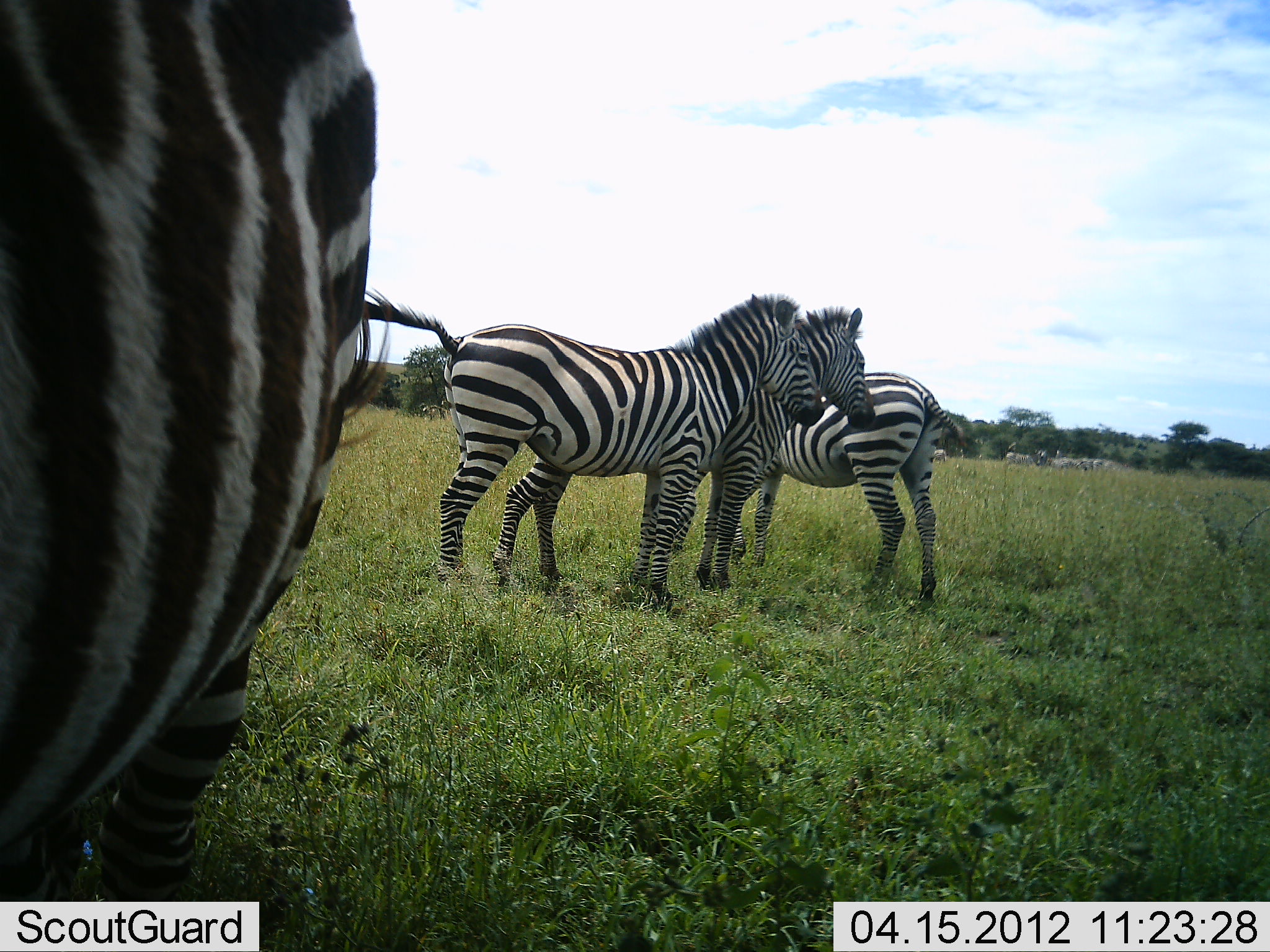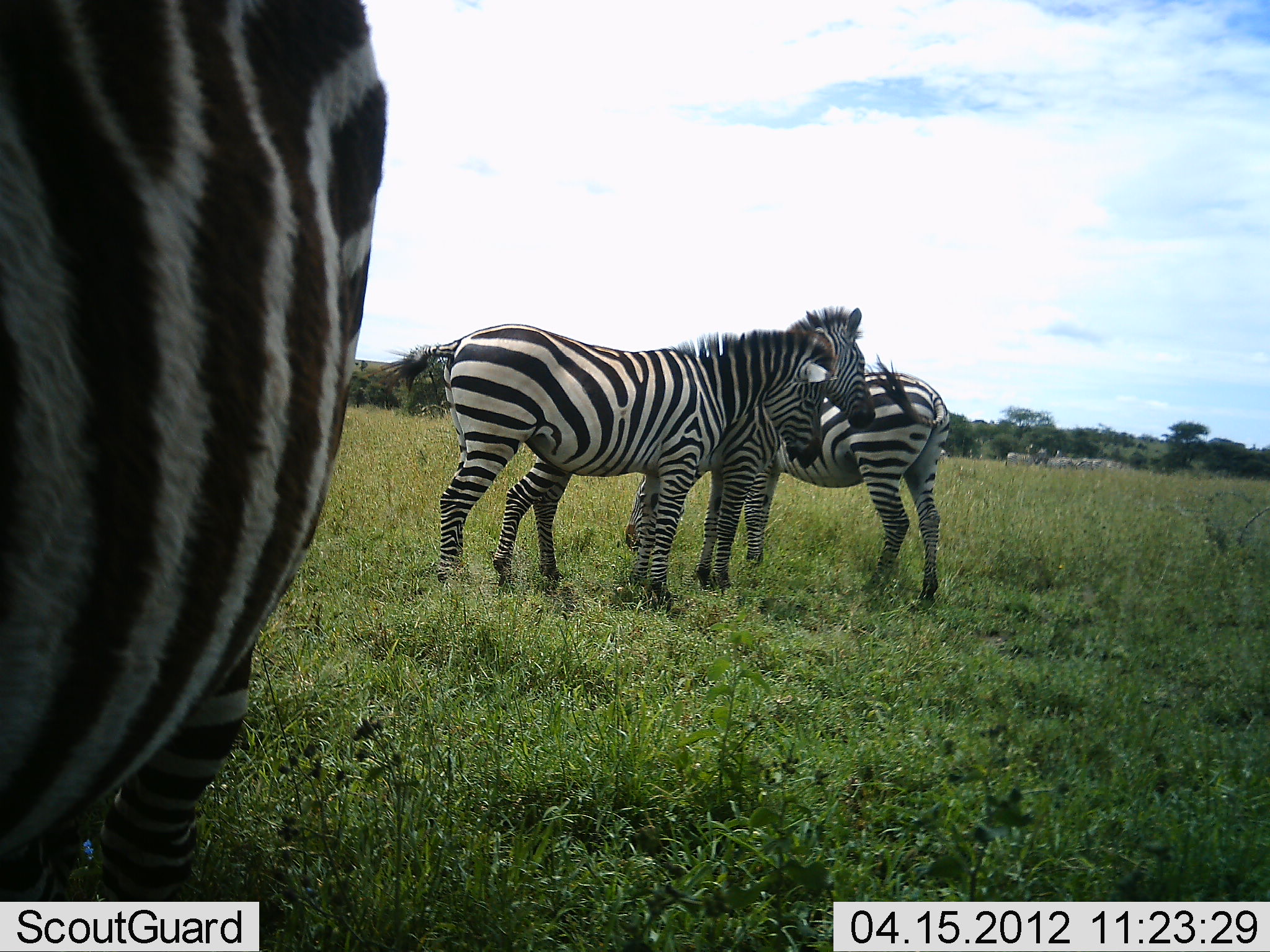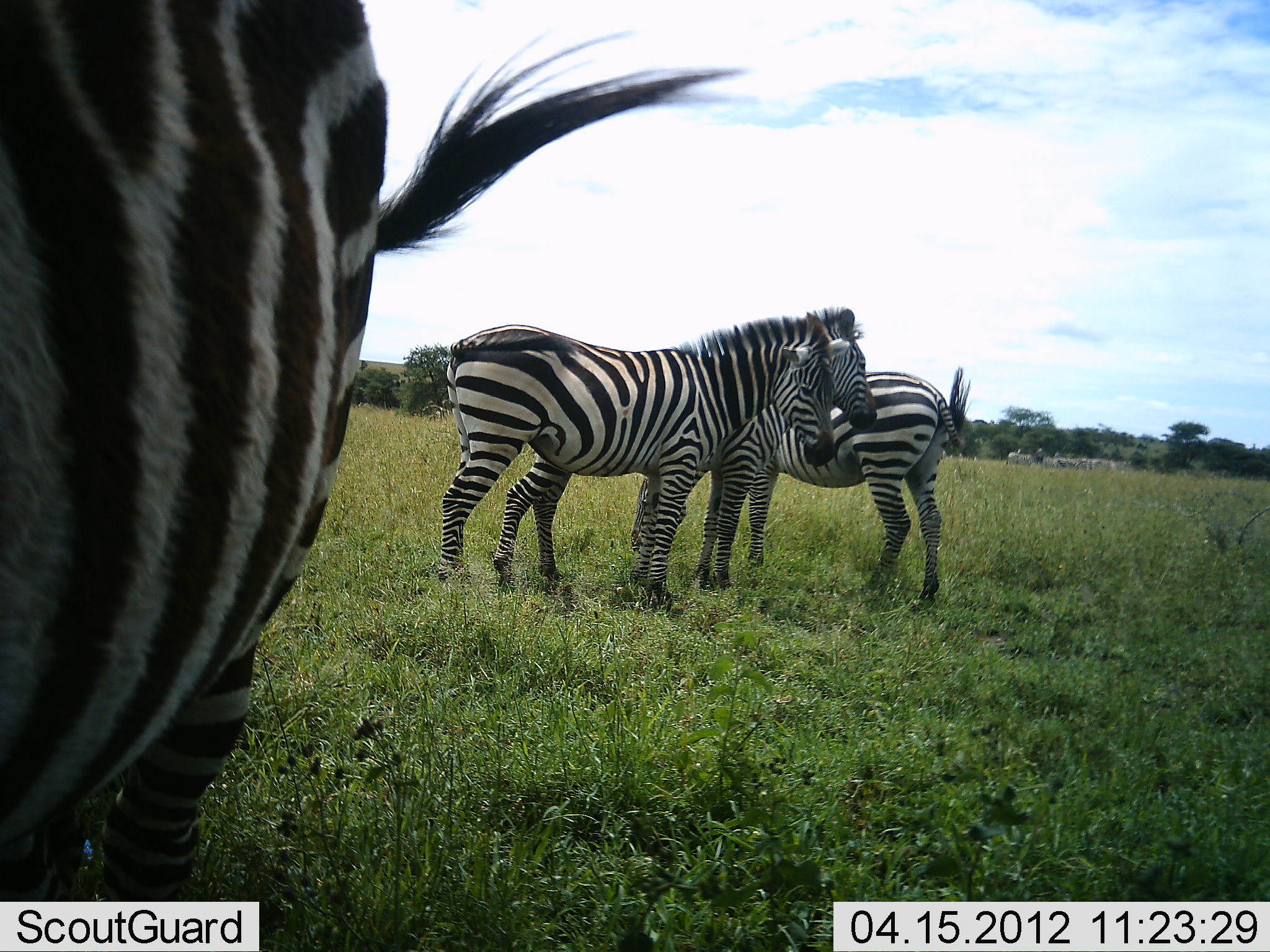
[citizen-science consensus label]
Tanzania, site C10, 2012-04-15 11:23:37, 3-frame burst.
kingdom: Animalia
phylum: Chordata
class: Mammalia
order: Perissodactyla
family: Equidae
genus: Equus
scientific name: Equus quagga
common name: plains zebra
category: zebra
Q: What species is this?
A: Zebra (plains zebra) (Equus quagga).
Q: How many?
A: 4.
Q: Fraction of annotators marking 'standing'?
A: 88%.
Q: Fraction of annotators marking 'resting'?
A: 6%.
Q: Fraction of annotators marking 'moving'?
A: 0%.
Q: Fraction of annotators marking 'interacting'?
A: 31%.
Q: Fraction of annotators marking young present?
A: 0%.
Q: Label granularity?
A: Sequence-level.